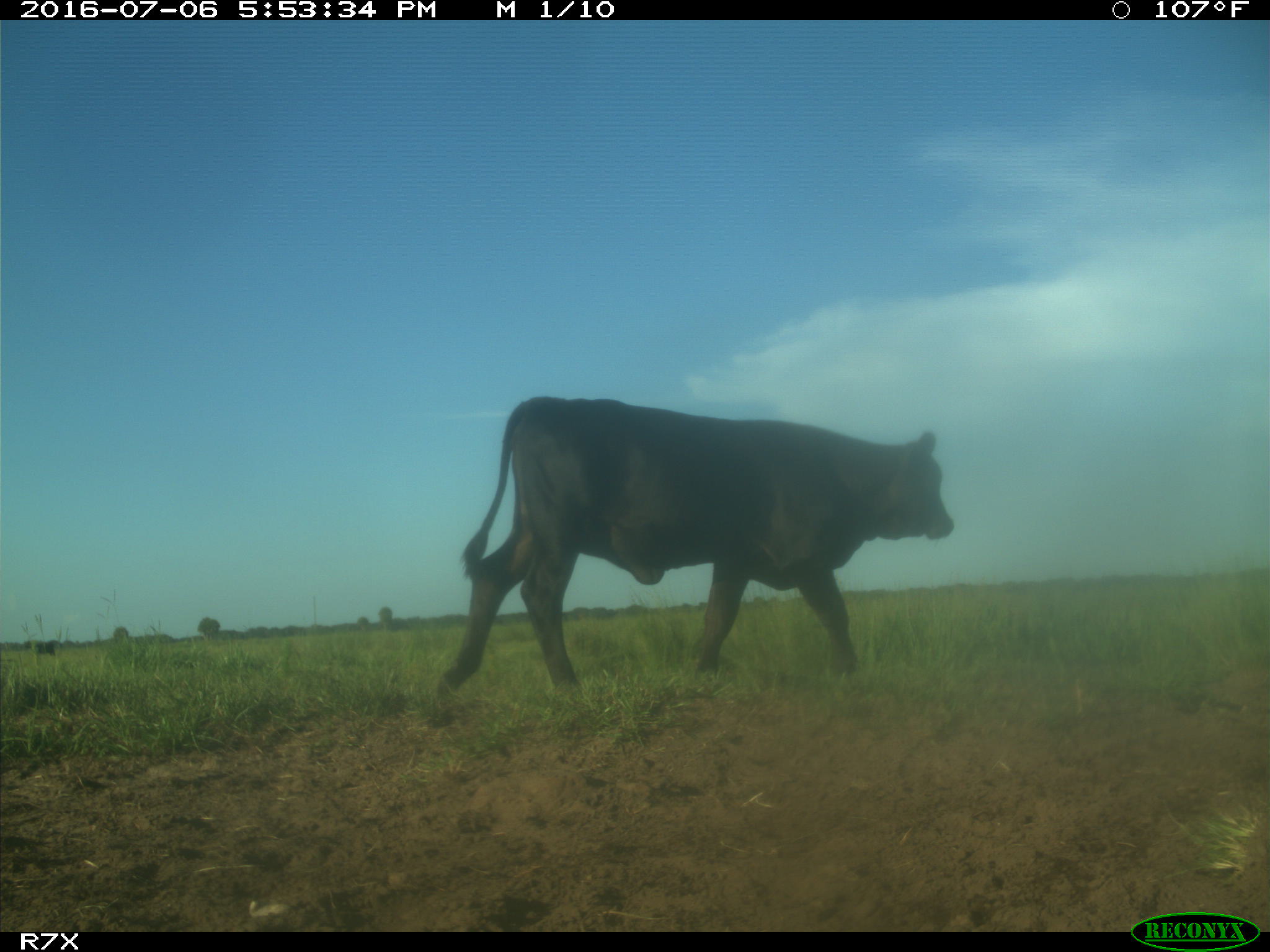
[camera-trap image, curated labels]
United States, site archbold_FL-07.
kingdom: Animalia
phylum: Chordata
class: Mammalia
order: Artiodactyla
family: Bovidae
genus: Bos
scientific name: Bos taurus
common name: domestic cow